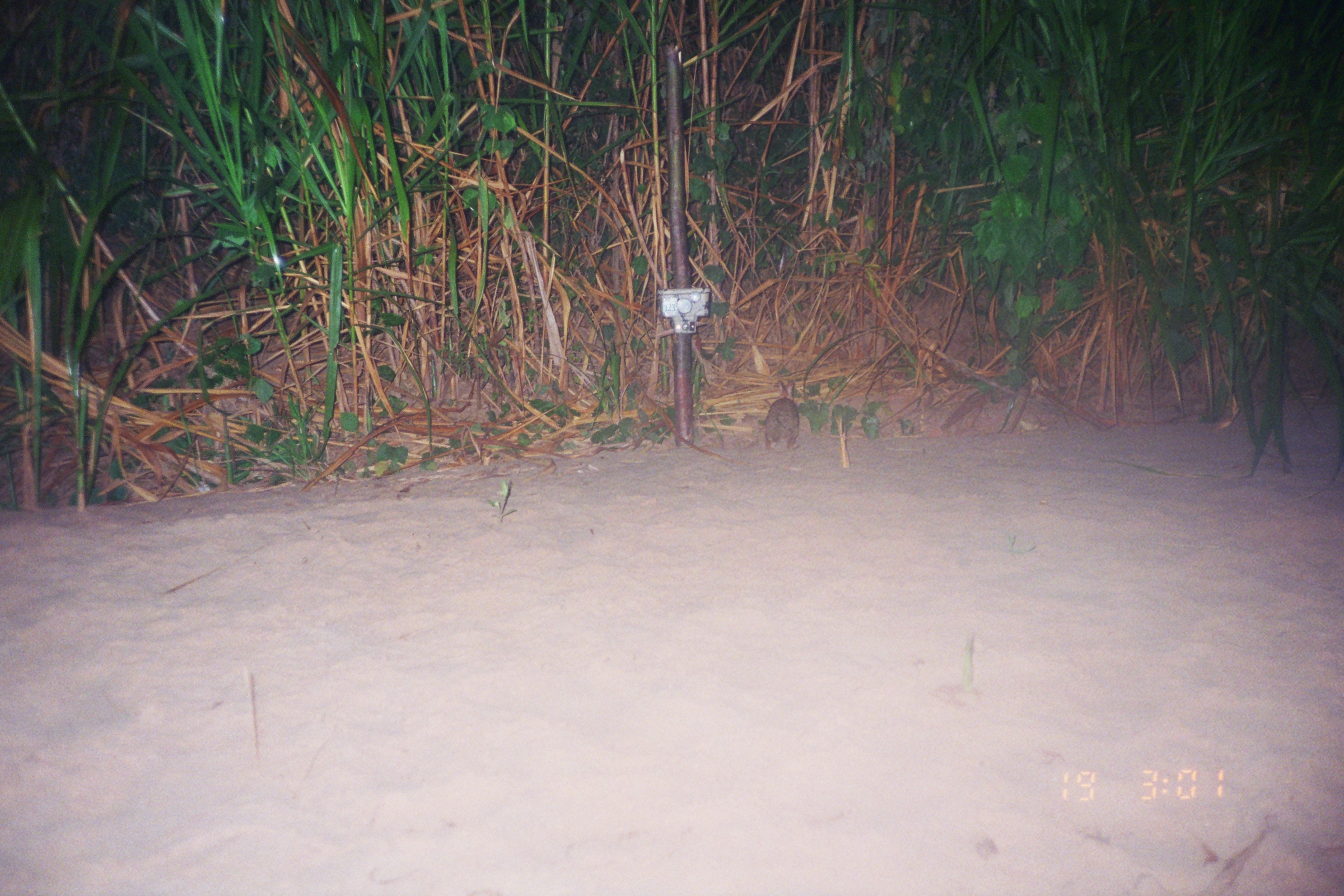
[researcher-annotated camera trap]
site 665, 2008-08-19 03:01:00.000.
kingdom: Animalia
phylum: Chordata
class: Mammalia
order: Lagomorpha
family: Leporidae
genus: Sylvilagus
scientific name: Sylvilagus brasiliensis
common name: tapeti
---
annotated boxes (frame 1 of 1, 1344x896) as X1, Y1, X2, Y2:
sylvilagus brasiliensis: 764, 379, 799, 451